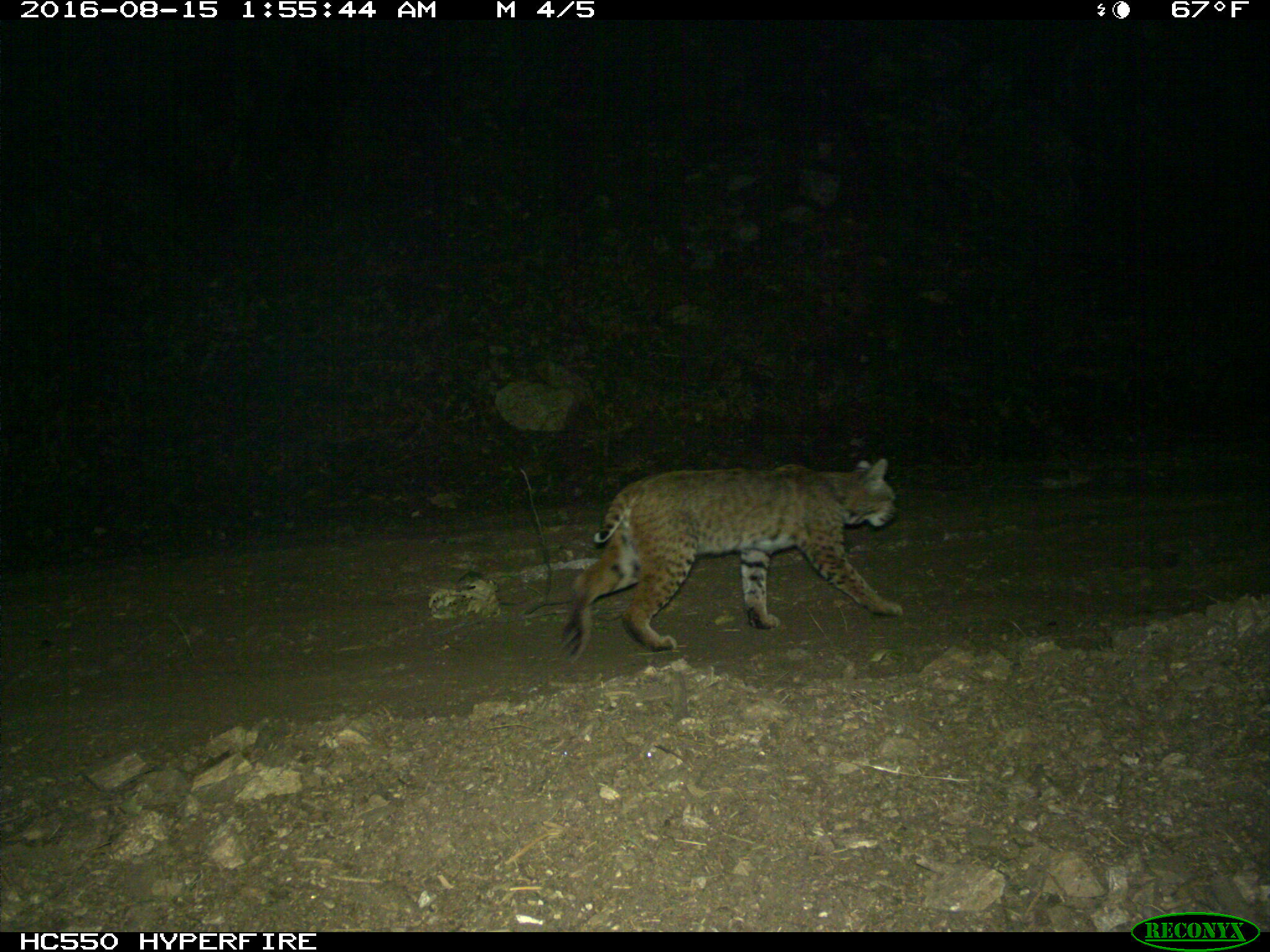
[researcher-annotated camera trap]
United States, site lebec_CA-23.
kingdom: Animalia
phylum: Chordata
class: Mammalia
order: Carnivora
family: Felidae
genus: Lynx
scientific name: Lynx rufus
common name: bobcat